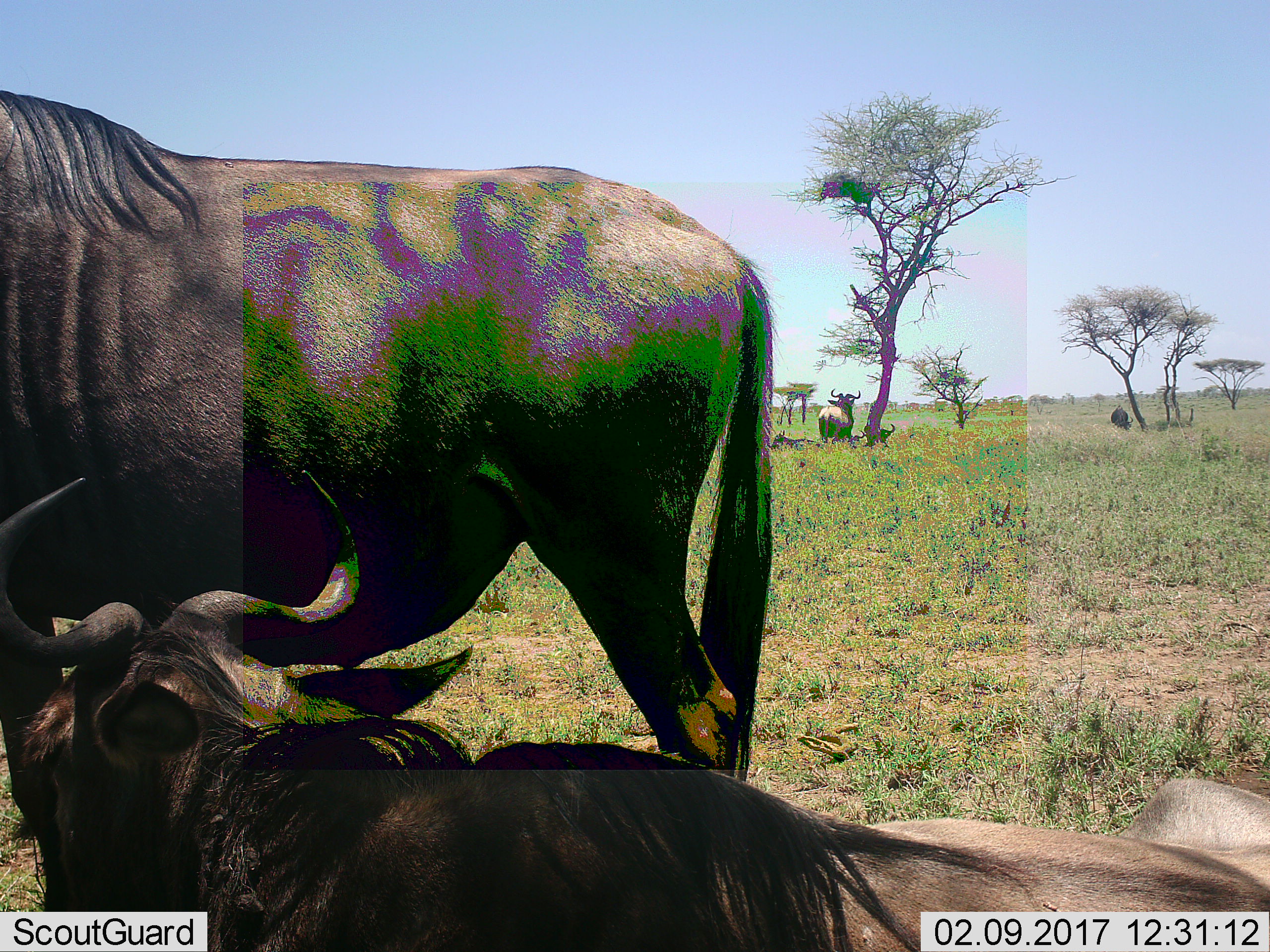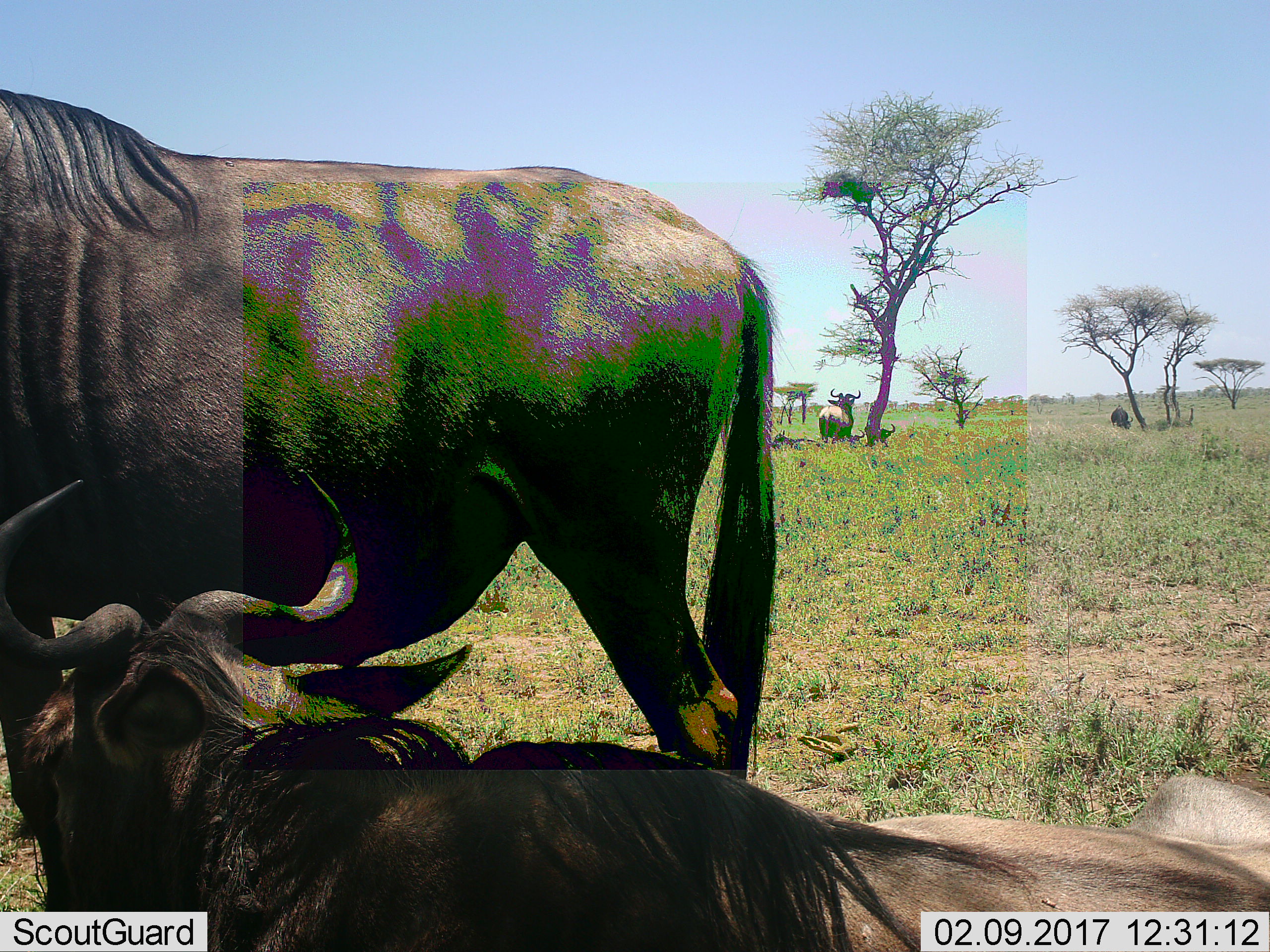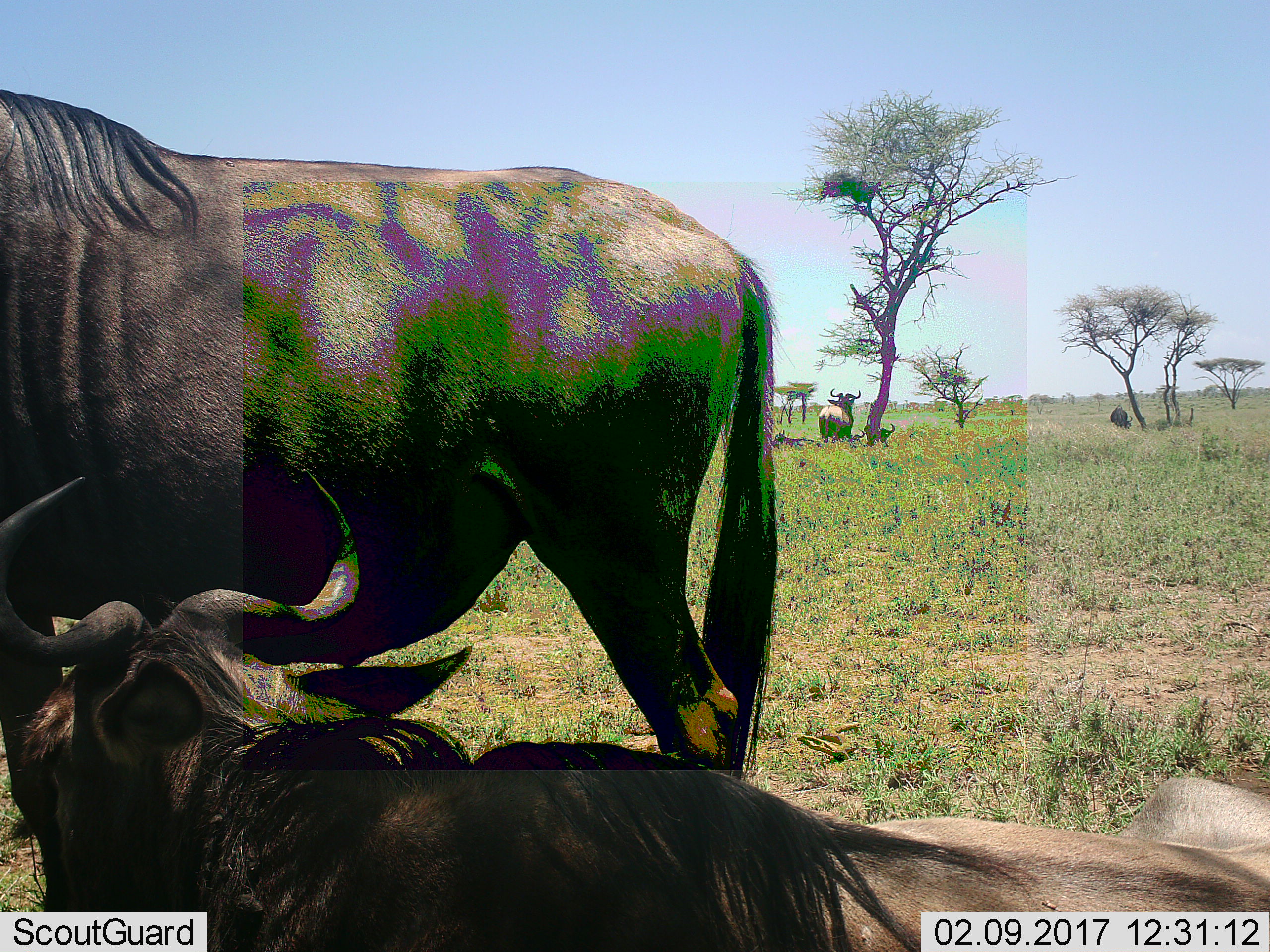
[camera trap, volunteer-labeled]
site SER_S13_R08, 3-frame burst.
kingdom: Animalia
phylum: Chordata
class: Mammalia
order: Artiodactyla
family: Bovidae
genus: Connochaetes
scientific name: Connochaetes taurinus taurinus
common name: blue wildebeest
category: wildebeestblue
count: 6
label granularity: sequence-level